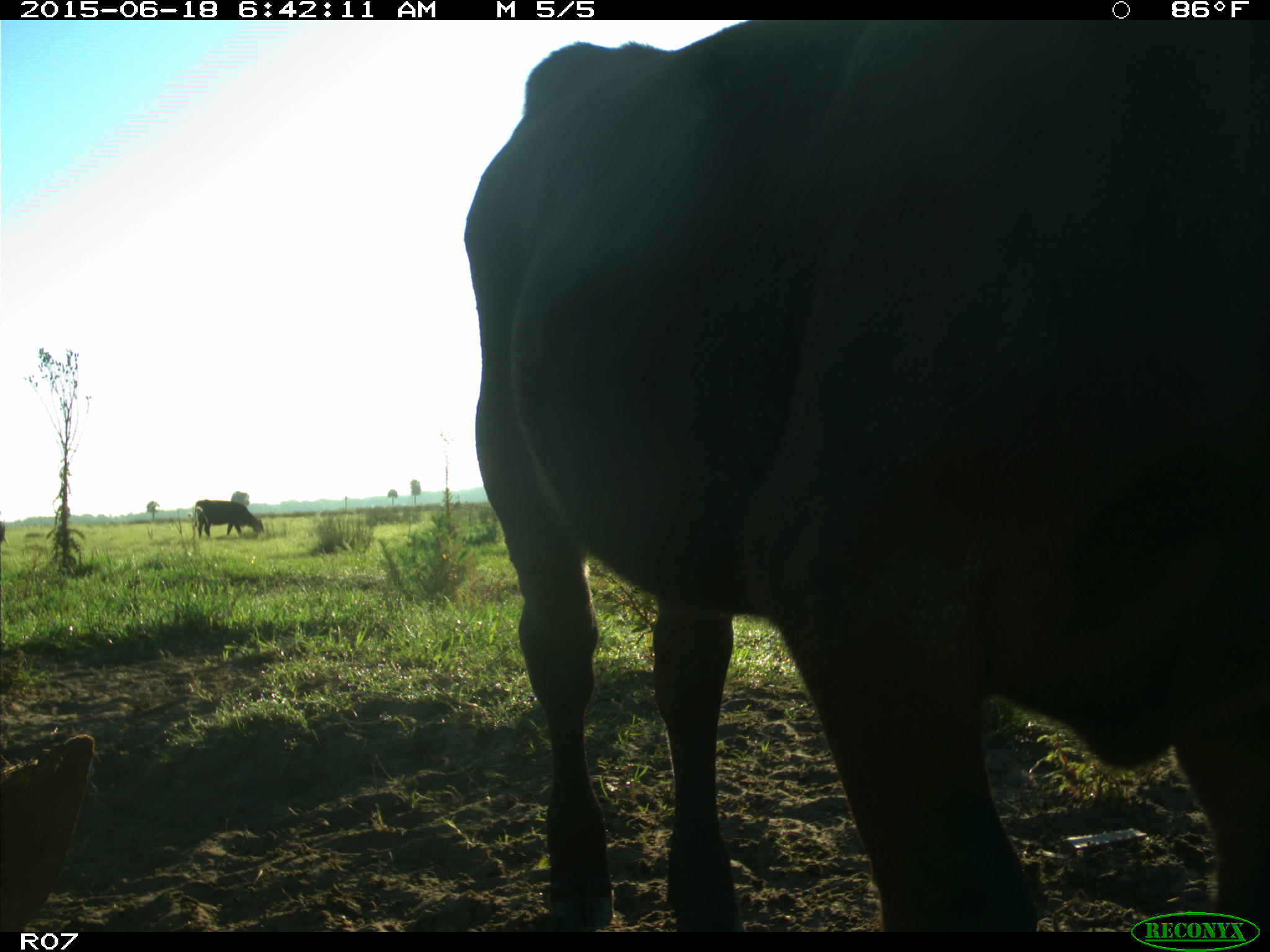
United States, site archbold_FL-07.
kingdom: Animalia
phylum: Chordata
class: Mammalia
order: Artiodactyla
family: Bovidae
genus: Bos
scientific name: Bos taurus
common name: domestic cow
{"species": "Bos taurus (domestic cow)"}